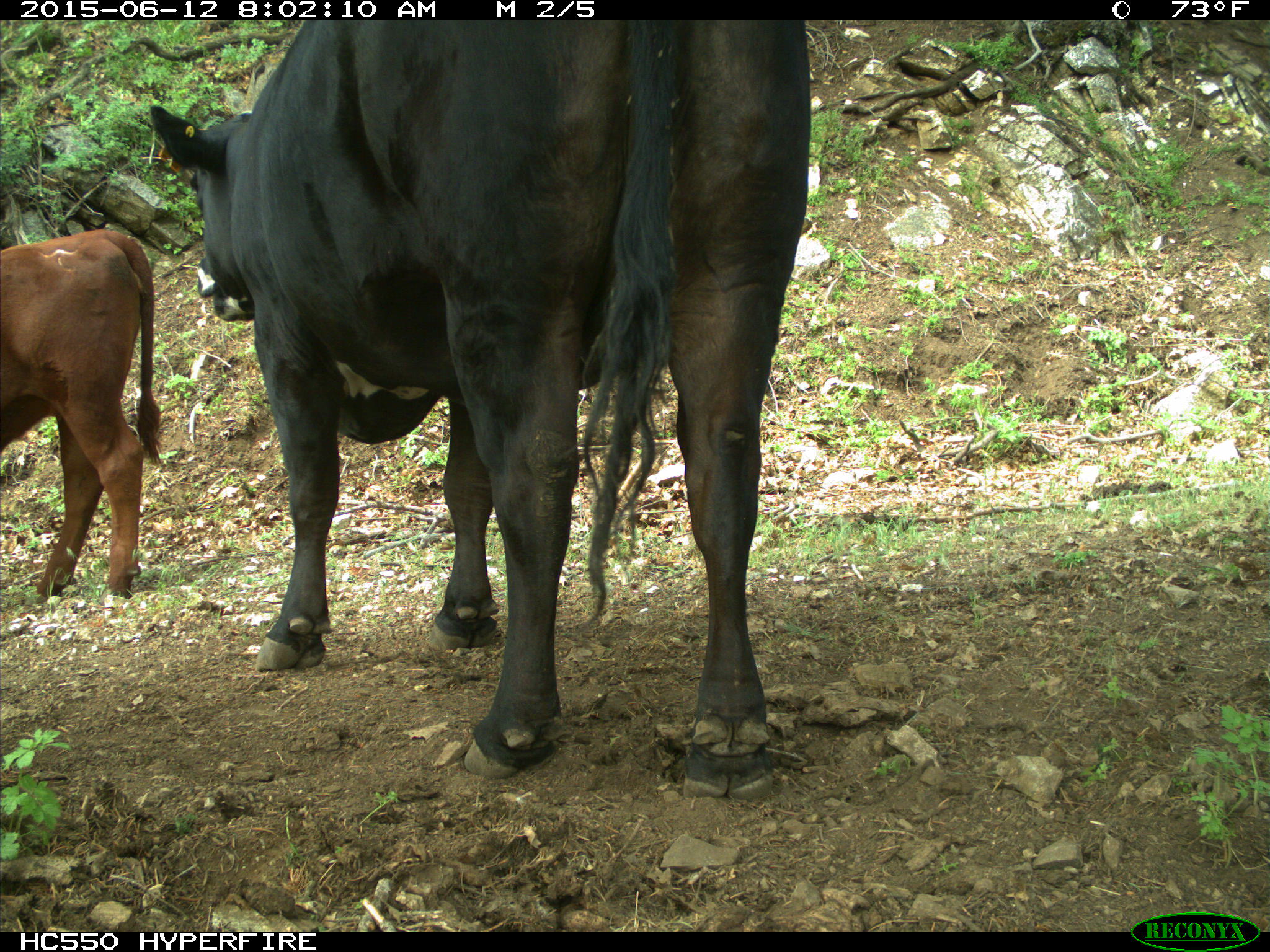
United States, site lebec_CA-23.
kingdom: Animalia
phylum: Chordata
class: Mammalia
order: Artiodactyla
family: Bovidae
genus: Bos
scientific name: Bos taurus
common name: domestic cow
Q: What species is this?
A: Bos taurus (domestic cow).